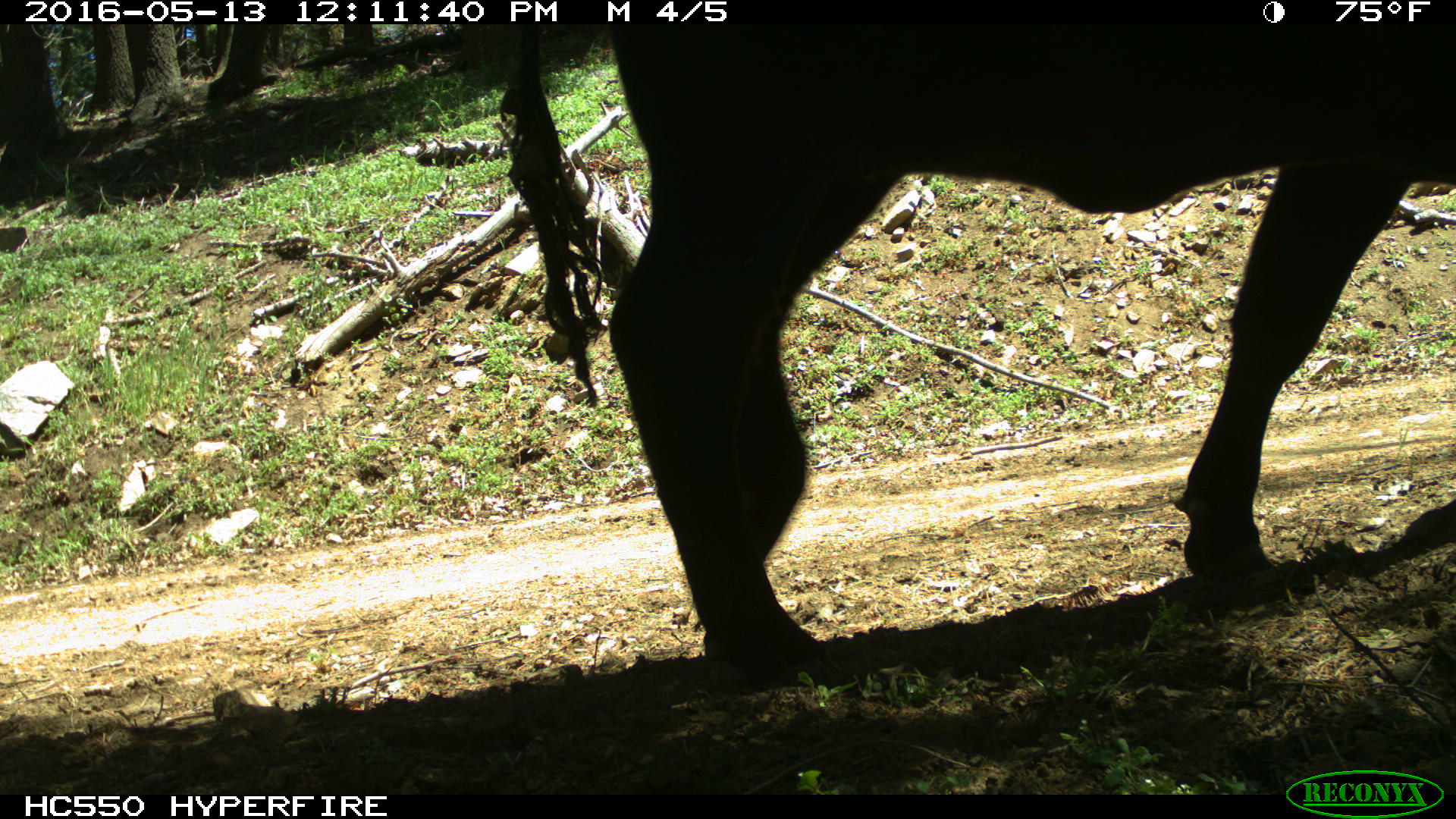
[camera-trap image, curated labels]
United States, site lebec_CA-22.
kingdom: Animalia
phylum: Chordata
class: Mammalia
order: Artiodactyla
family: Bovidae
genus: Bos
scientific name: Bos taurus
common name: domestic cow